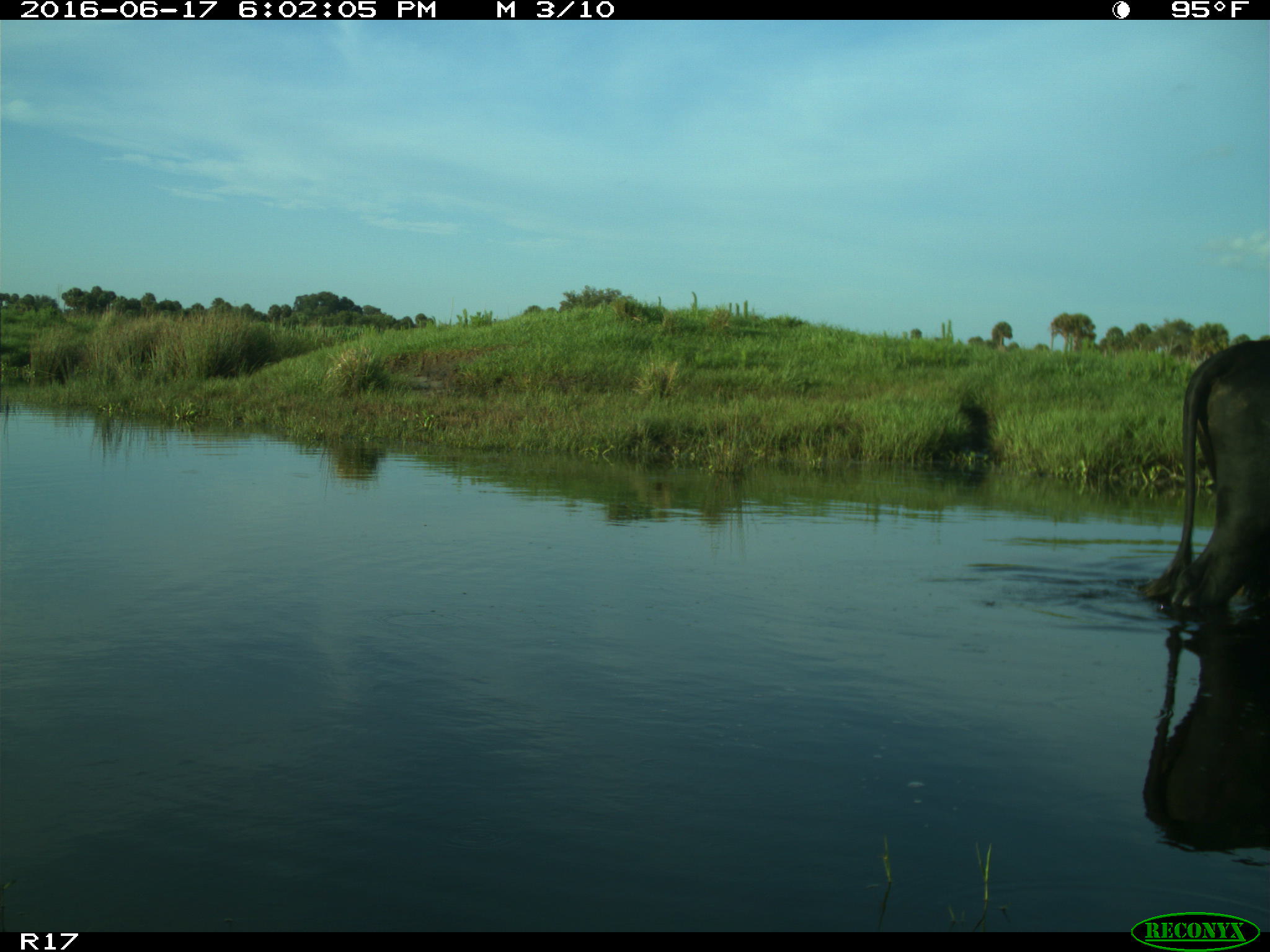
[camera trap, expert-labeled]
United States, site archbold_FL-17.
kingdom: Animalia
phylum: Chordata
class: Mammalia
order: Artiodactyla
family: Bovidae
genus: Bos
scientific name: Bos taurus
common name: domestic cow